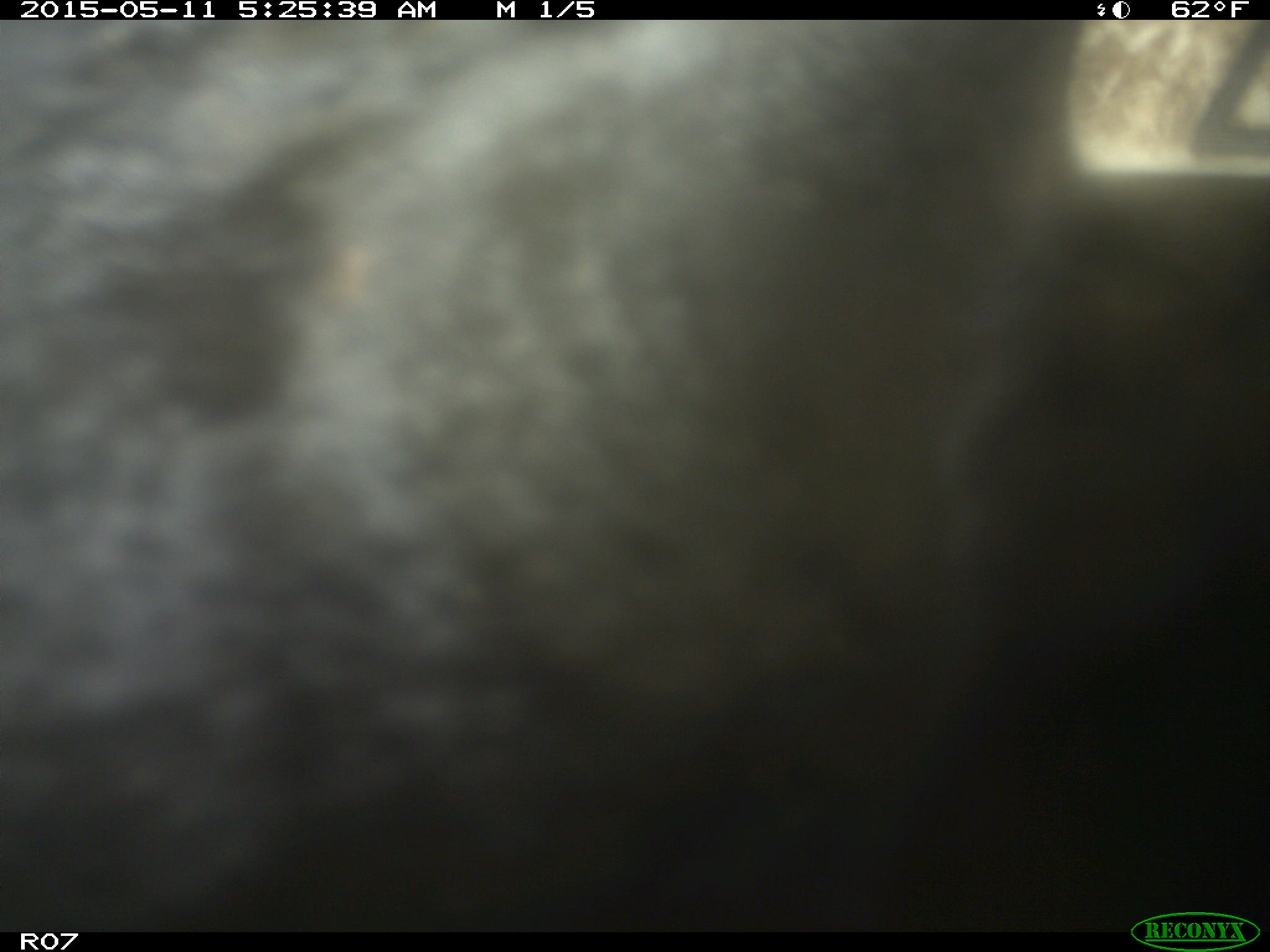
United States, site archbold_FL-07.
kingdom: Animalia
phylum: Chordata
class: Mammalia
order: Artiodactyla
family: Bovidae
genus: Bos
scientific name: Bos taurus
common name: domestic cow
Bos taurus (domestic cow).